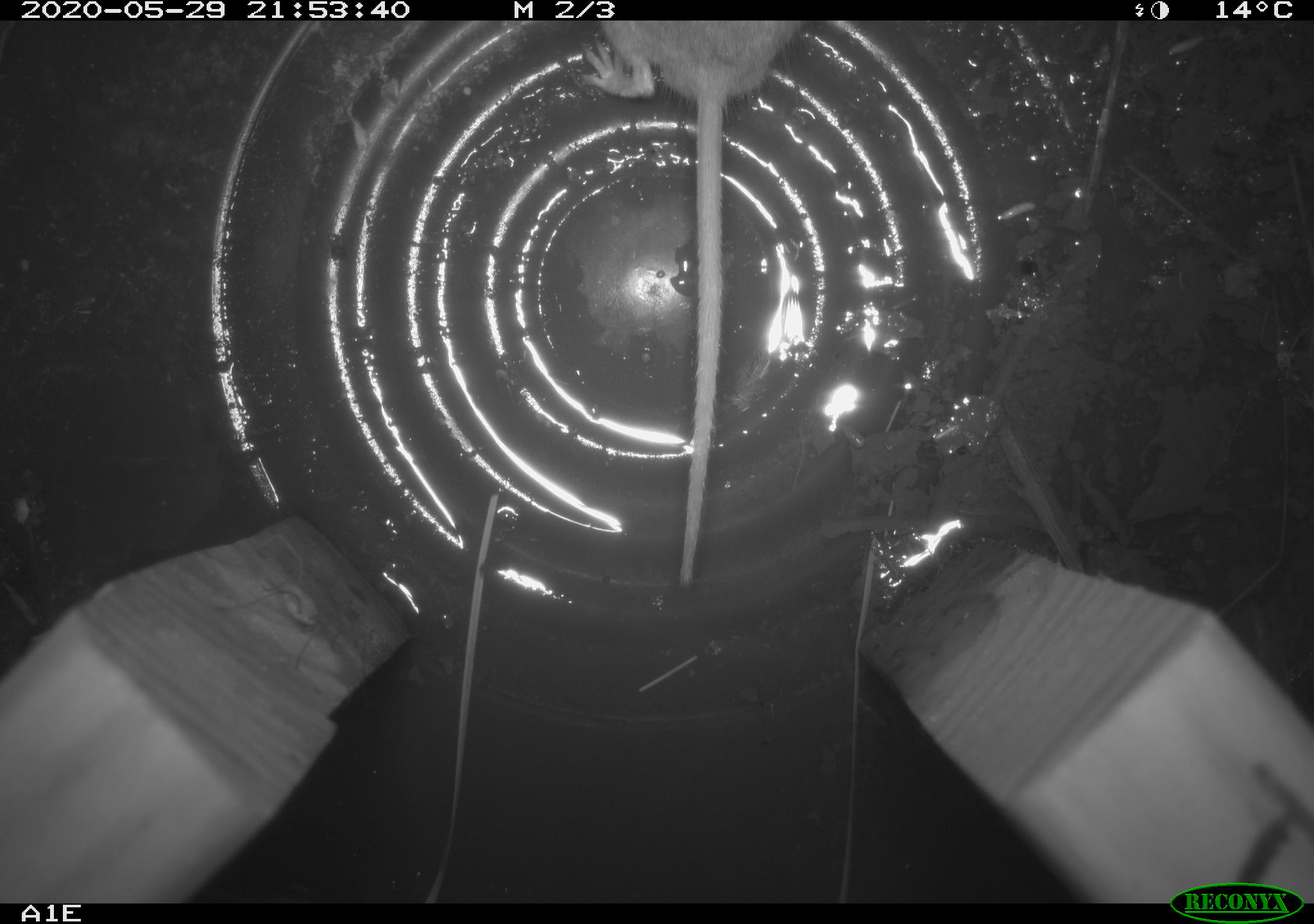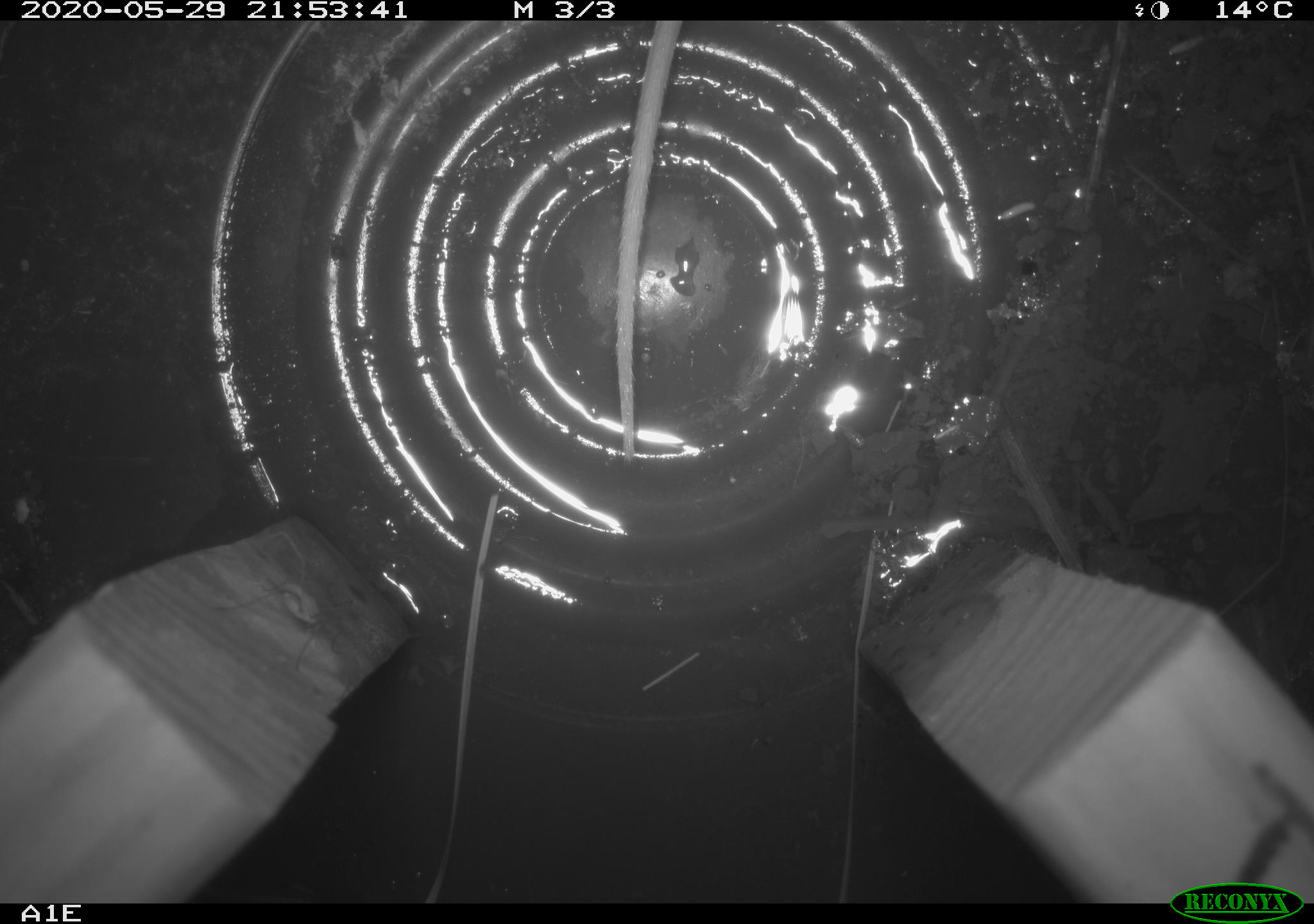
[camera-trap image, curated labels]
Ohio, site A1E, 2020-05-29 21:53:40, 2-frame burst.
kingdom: Animalia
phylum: Chordata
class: Mammalia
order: Rodentia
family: Cricetidae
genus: Peromyscus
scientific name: Peromyscus leucopus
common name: white-footed mouse